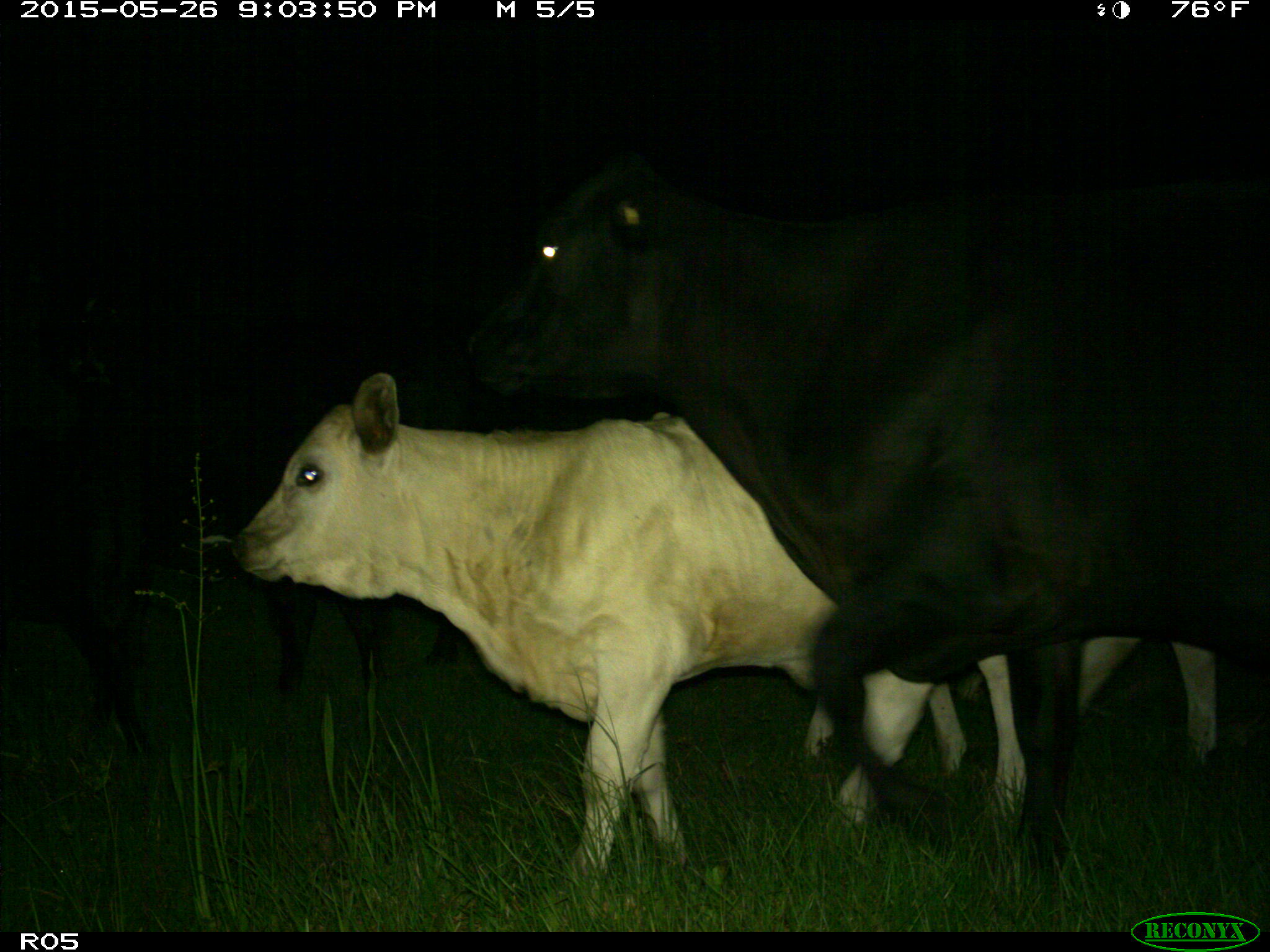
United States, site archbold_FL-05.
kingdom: Animalia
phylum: Chordata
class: Mammalia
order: Artiodactyla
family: Bovidae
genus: Bos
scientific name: Bos taurus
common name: domestic cow